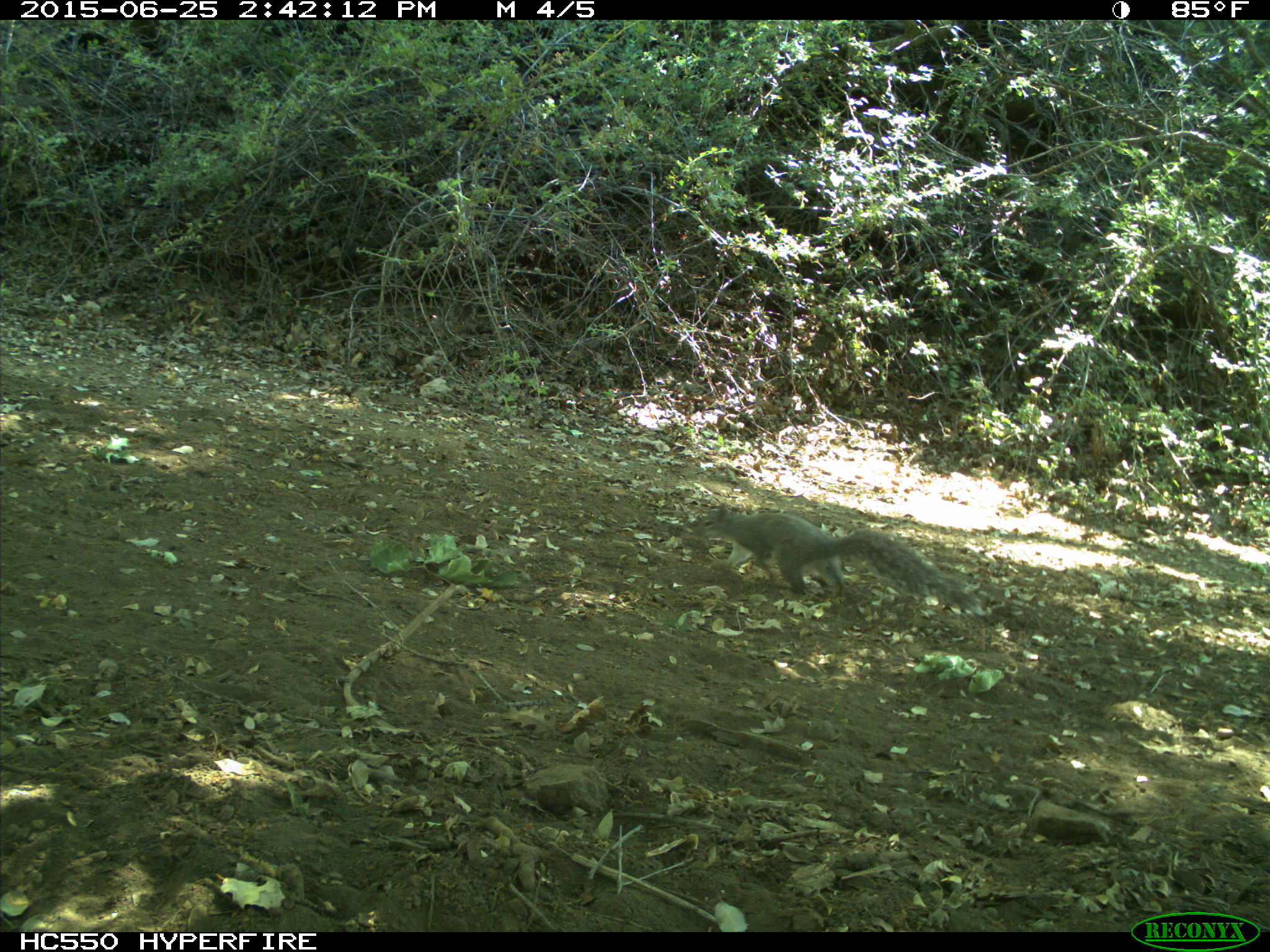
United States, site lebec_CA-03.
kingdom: Animalia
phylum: Chordata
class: Mammalia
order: Rodentia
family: Sciuridae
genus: Sciurus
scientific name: Sciurus carolinensis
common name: eastern gray squirrel